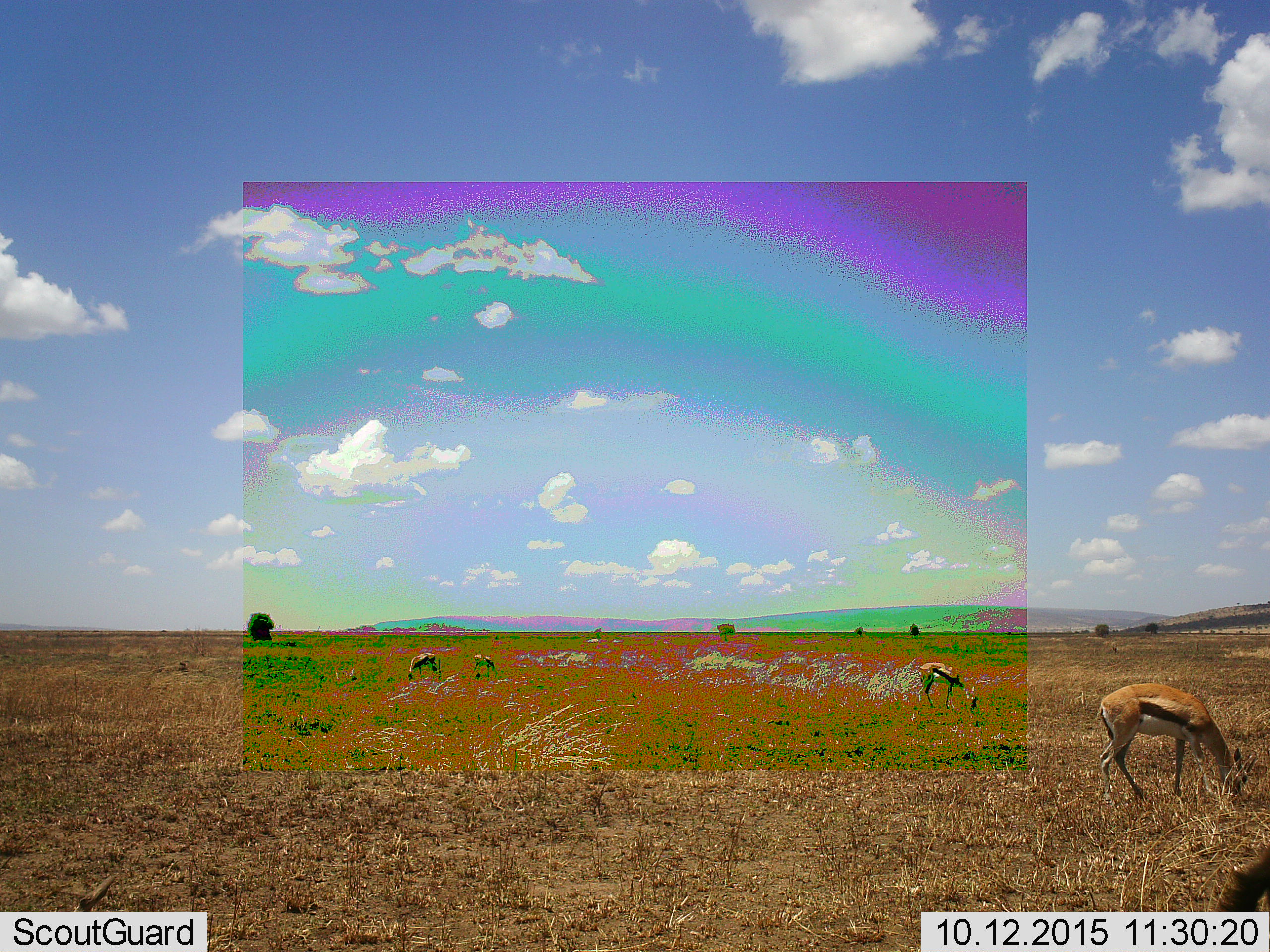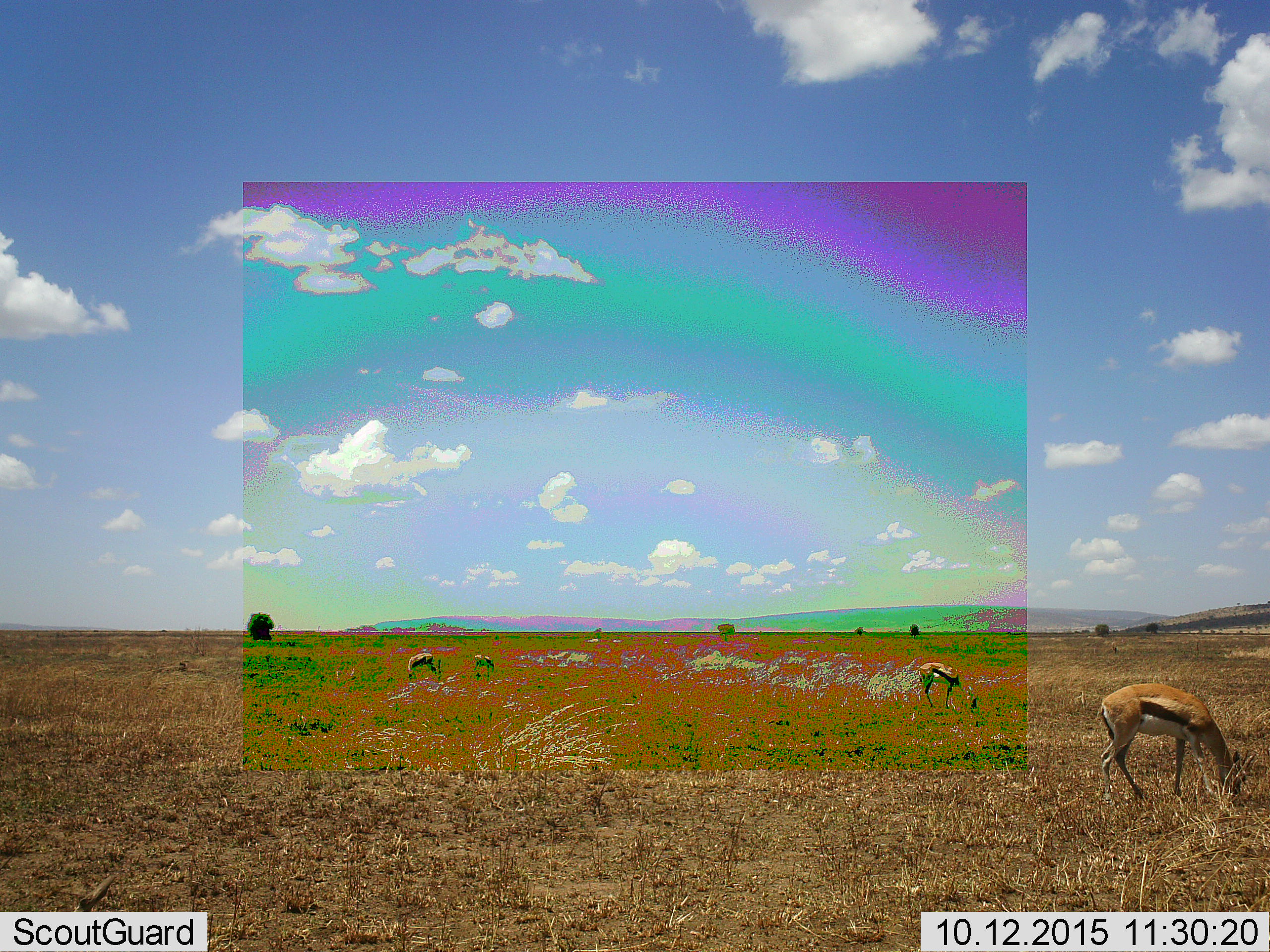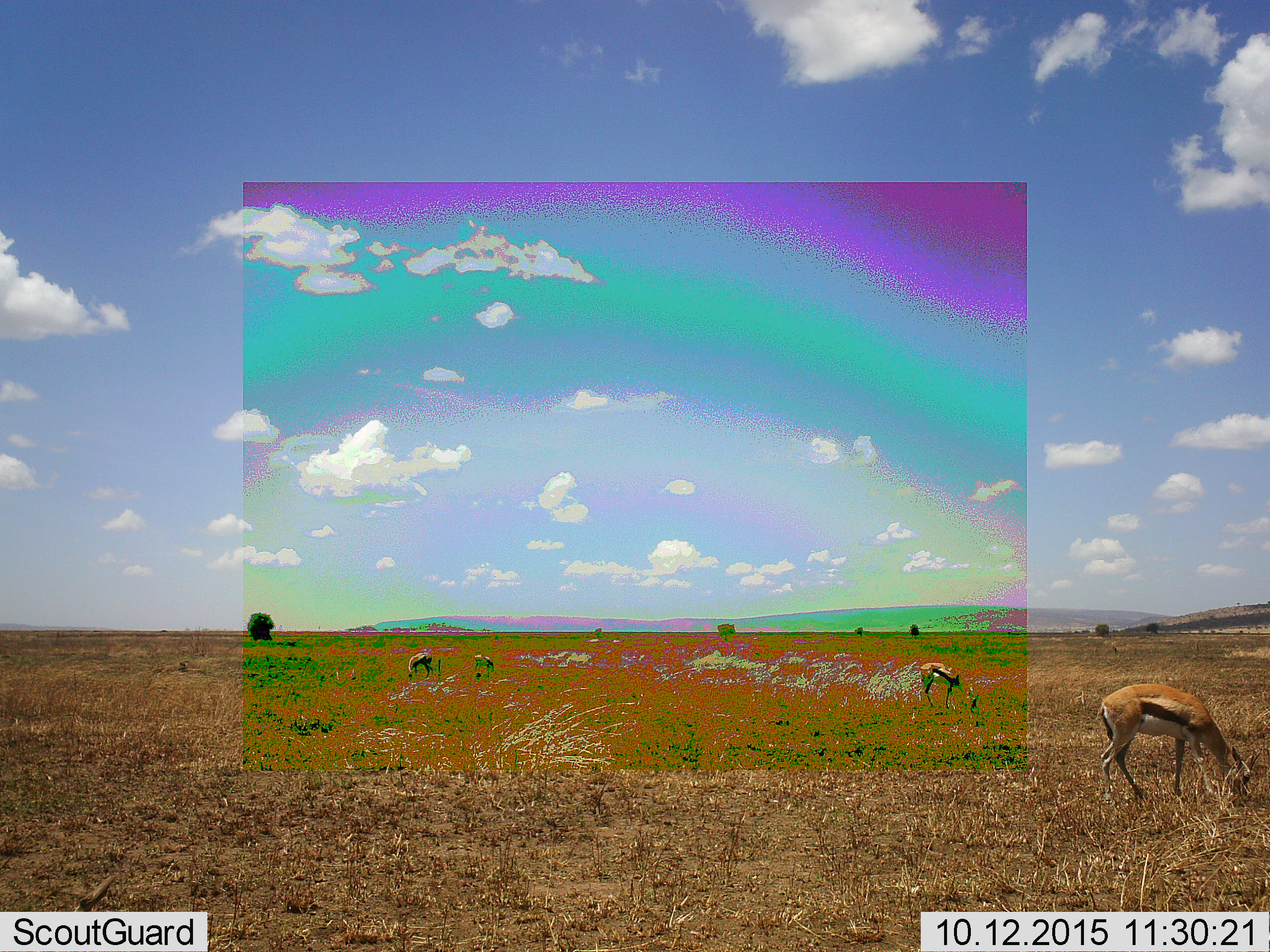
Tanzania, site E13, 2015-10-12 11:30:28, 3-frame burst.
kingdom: Animalia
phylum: Chordata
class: Mammalia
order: Artiodactyla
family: Bovidae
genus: Eudorcas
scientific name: Eudorcas thomsonii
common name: thomson's gazelle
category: gazellethomsons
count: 4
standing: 33%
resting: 0%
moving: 7%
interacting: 0%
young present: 7%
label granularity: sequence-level